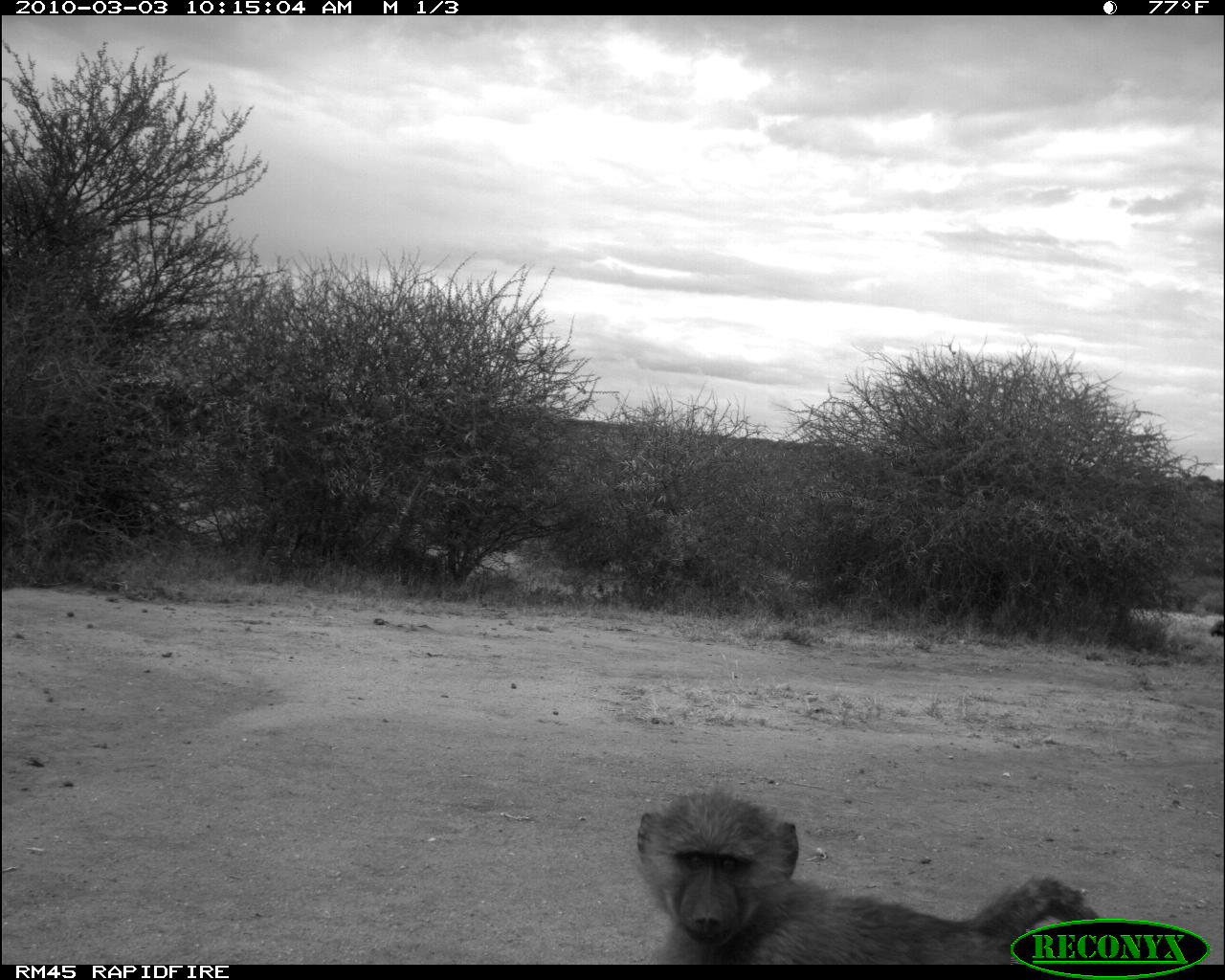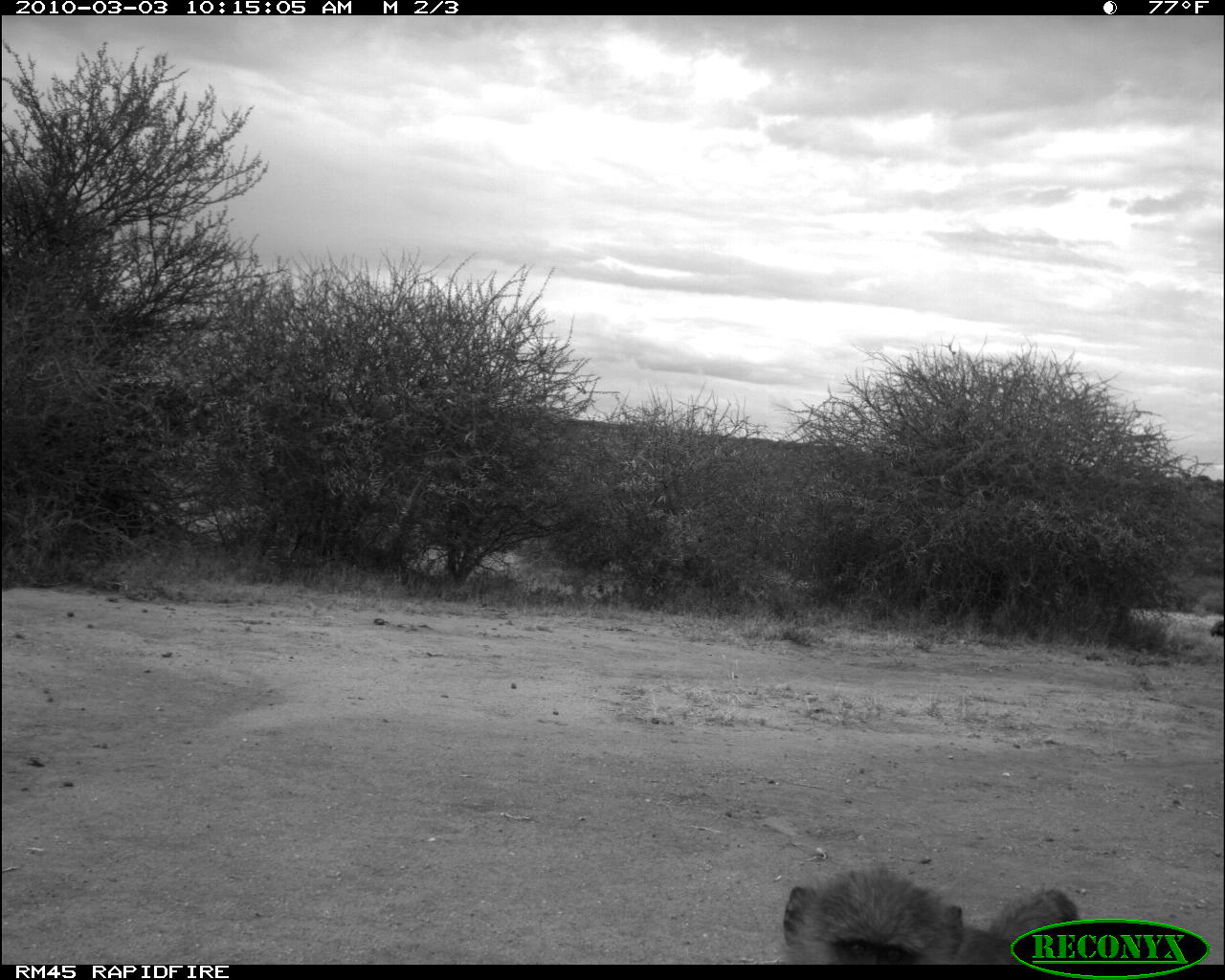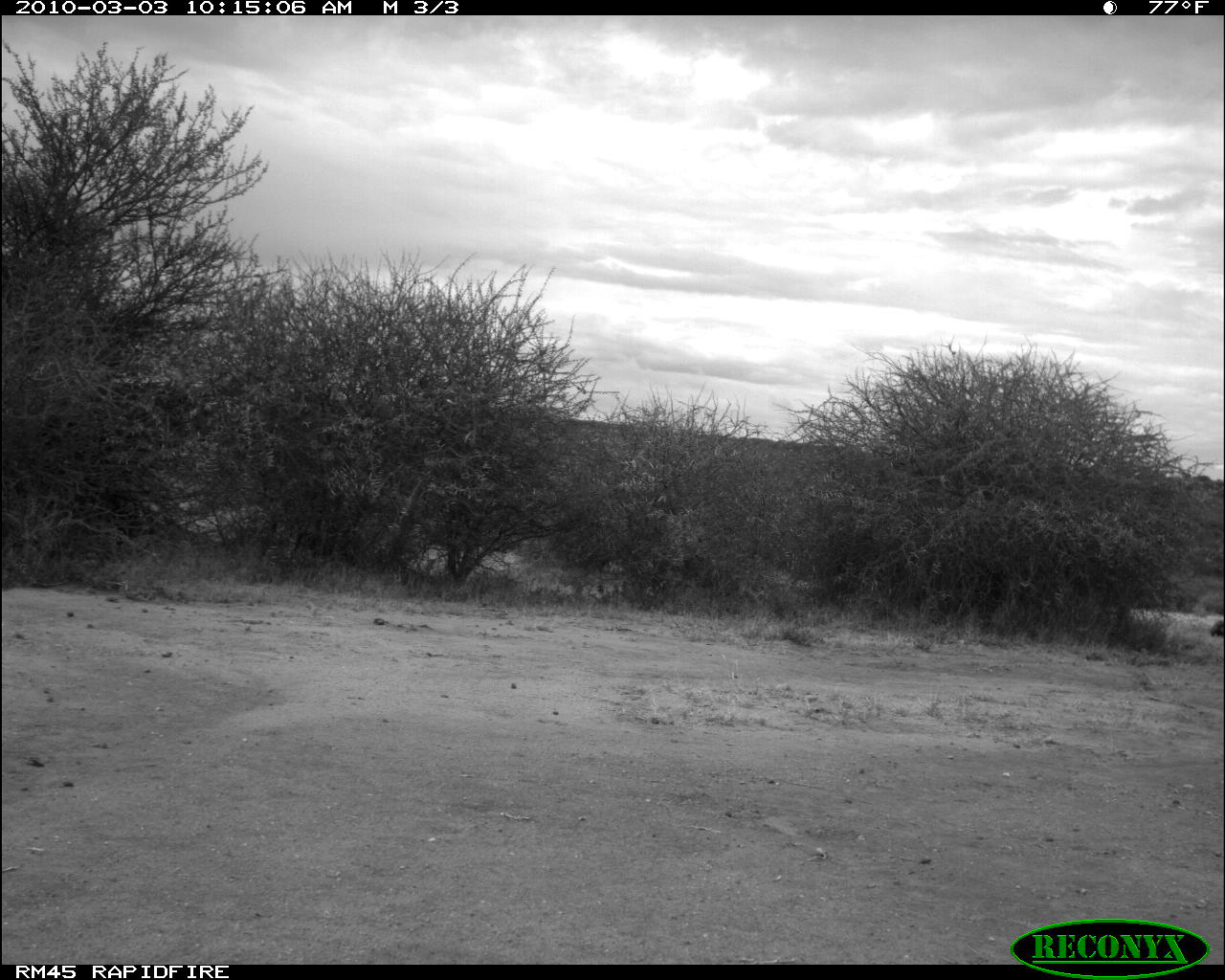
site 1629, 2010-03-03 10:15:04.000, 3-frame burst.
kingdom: Animalia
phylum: Chordata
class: Mammalia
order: Primates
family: Cercopithecidae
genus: Papio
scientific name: Papio anubis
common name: olive baboon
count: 1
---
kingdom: Animalia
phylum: Chordata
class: Mammalia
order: Perissodactyla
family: Equidae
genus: Equus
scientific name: Equus quagga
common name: plains zebra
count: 1